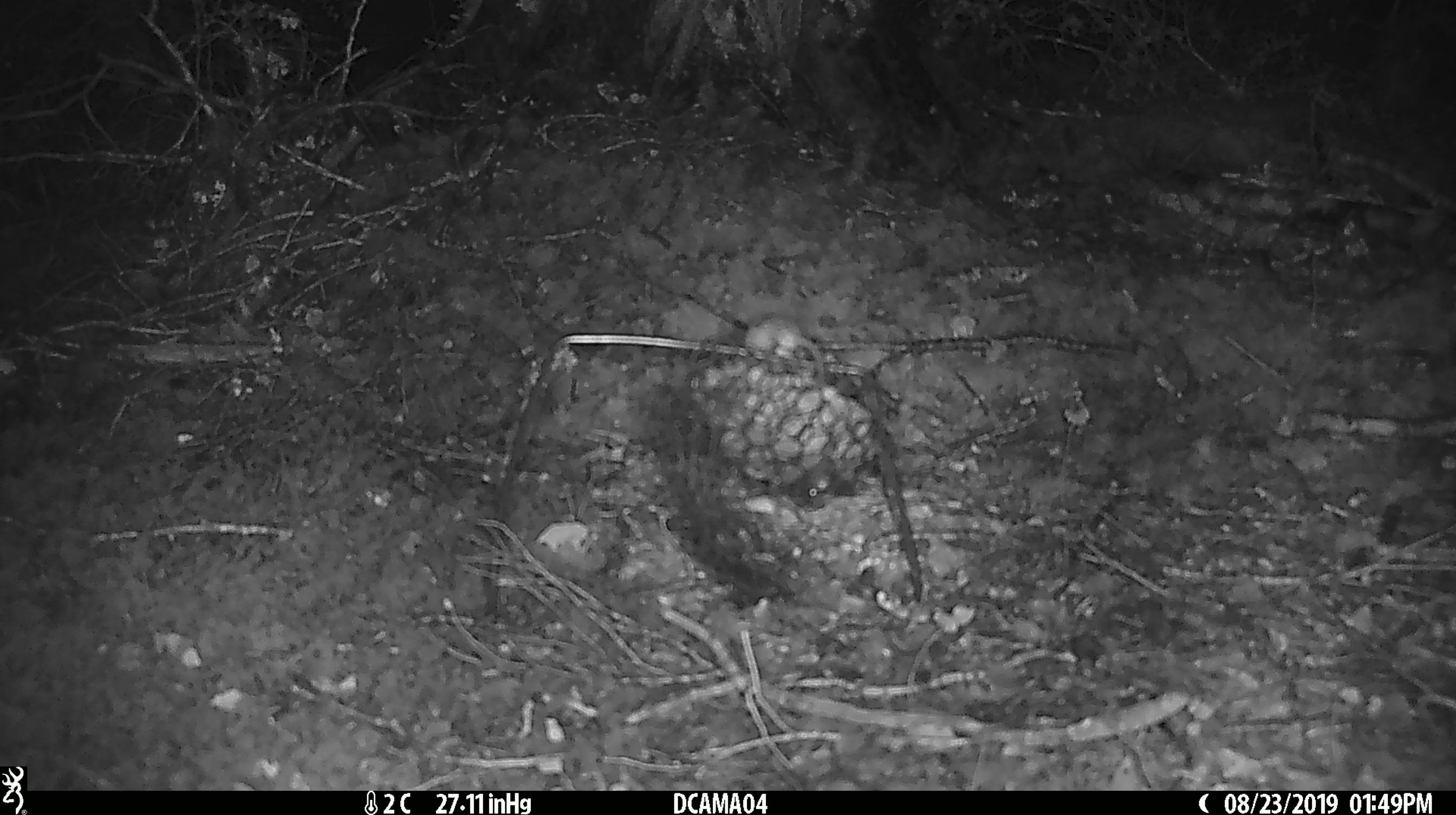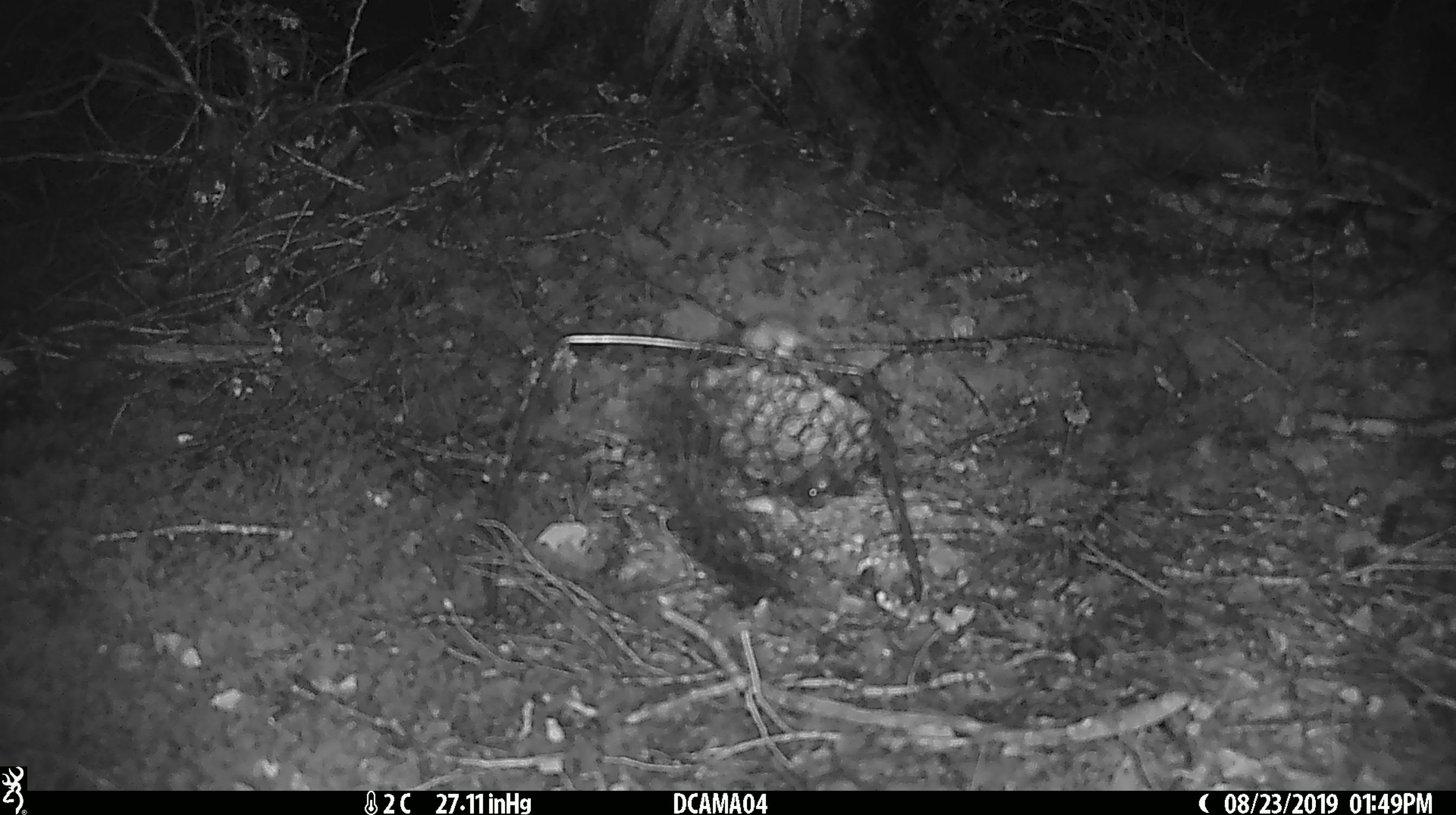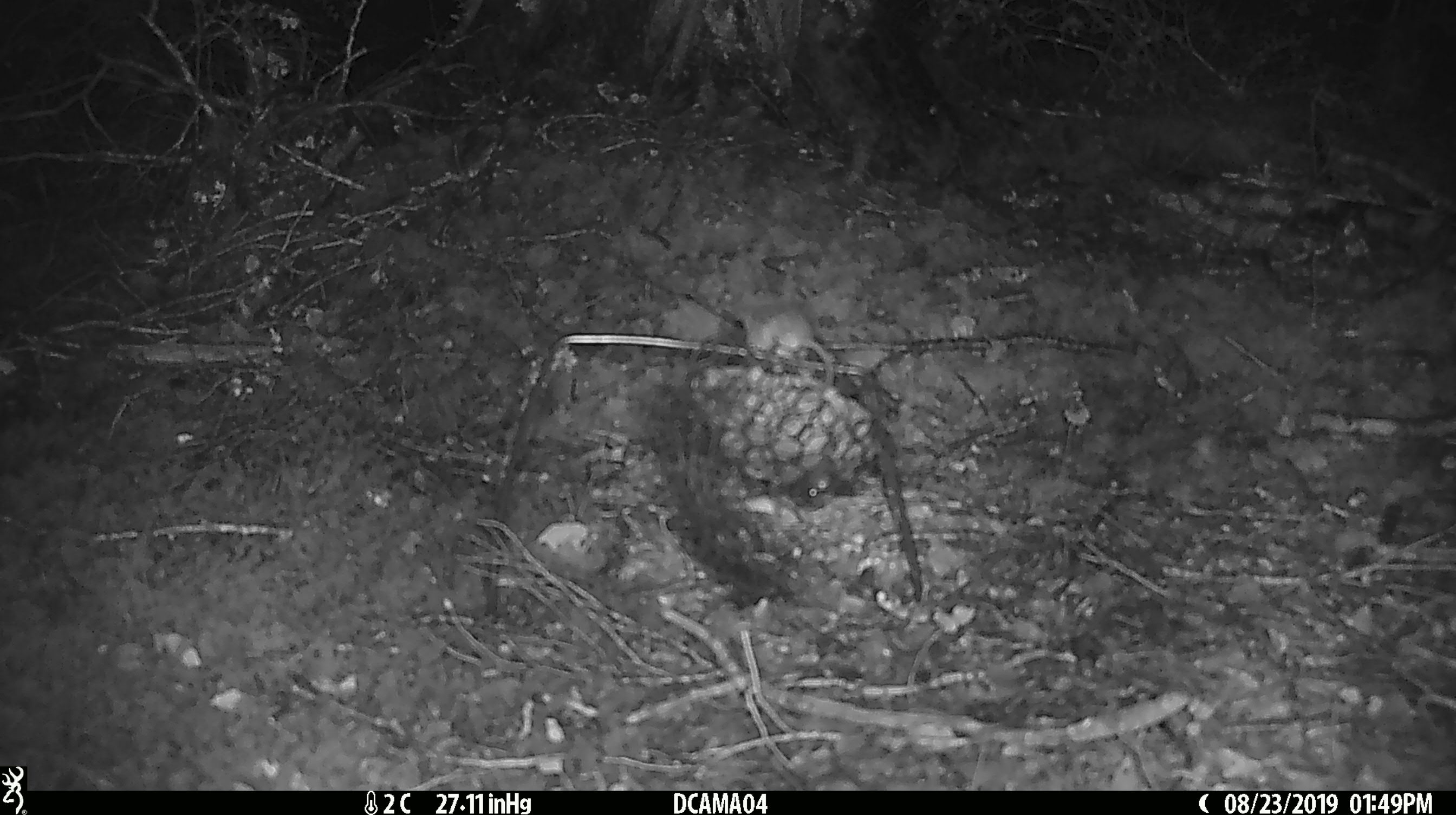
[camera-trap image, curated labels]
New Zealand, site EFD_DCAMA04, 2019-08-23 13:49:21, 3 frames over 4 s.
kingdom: Animalia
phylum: Chordata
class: Mammalia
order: Rodentia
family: Muridae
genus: Mus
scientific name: Mus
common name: mouse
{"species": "mouse (Mus)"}